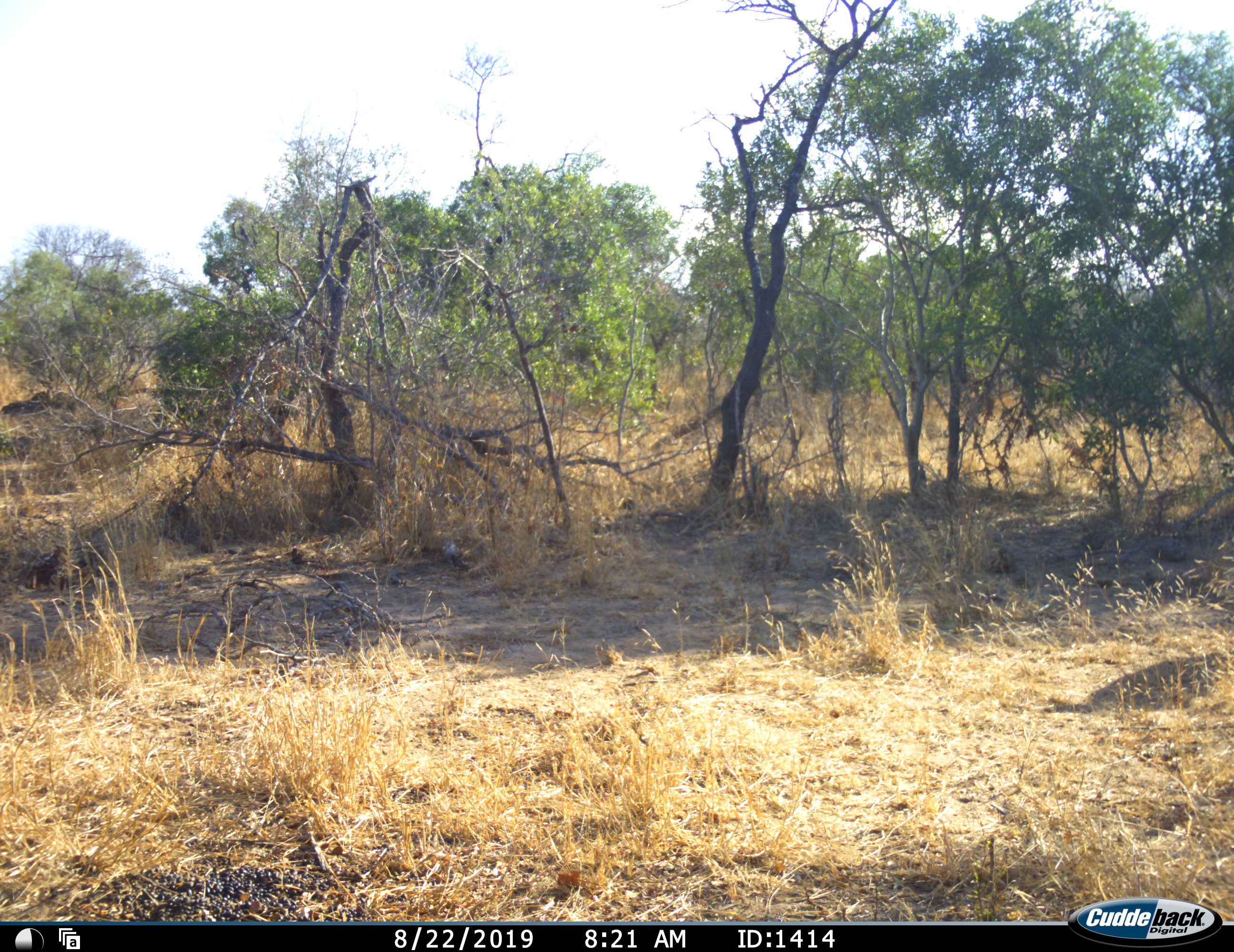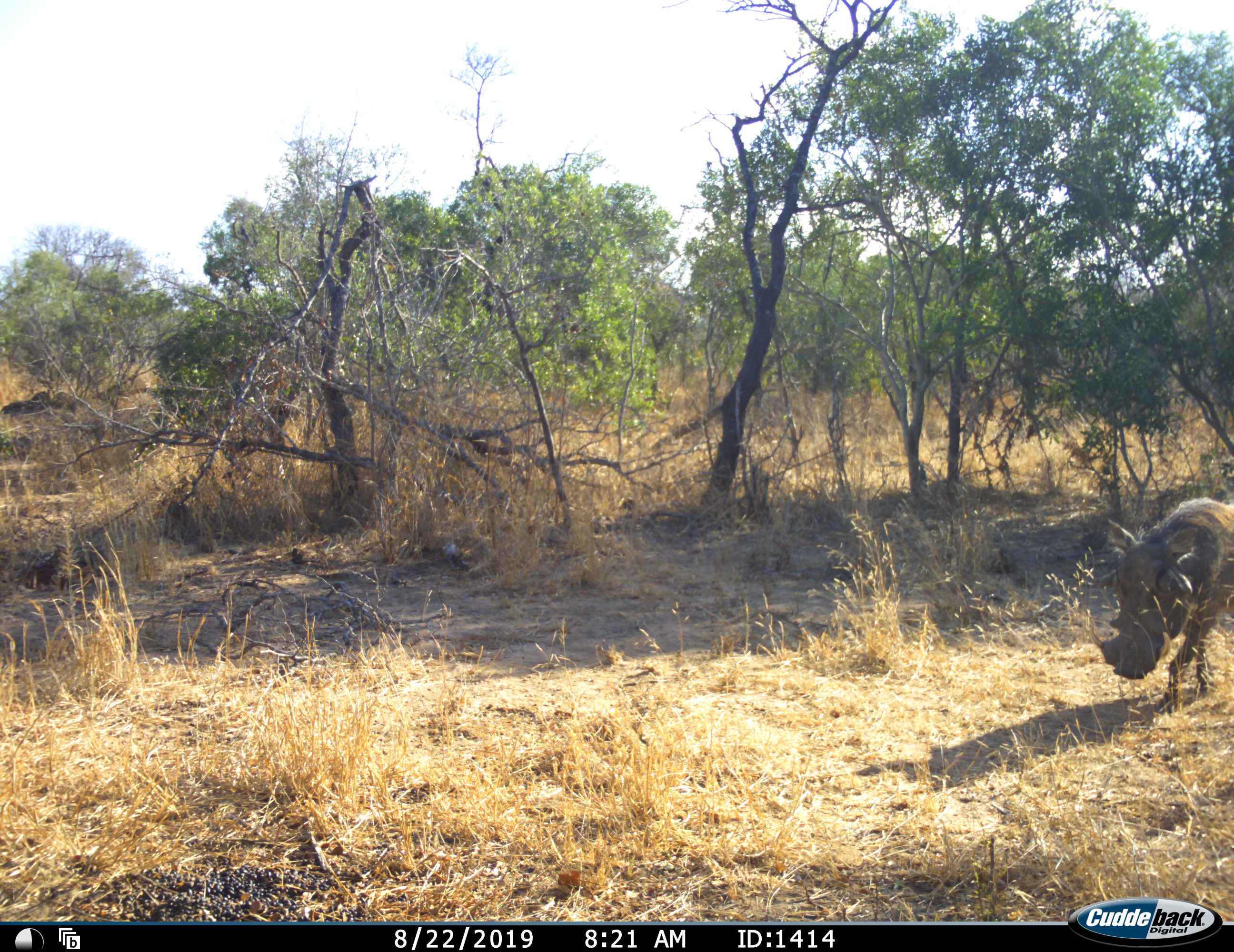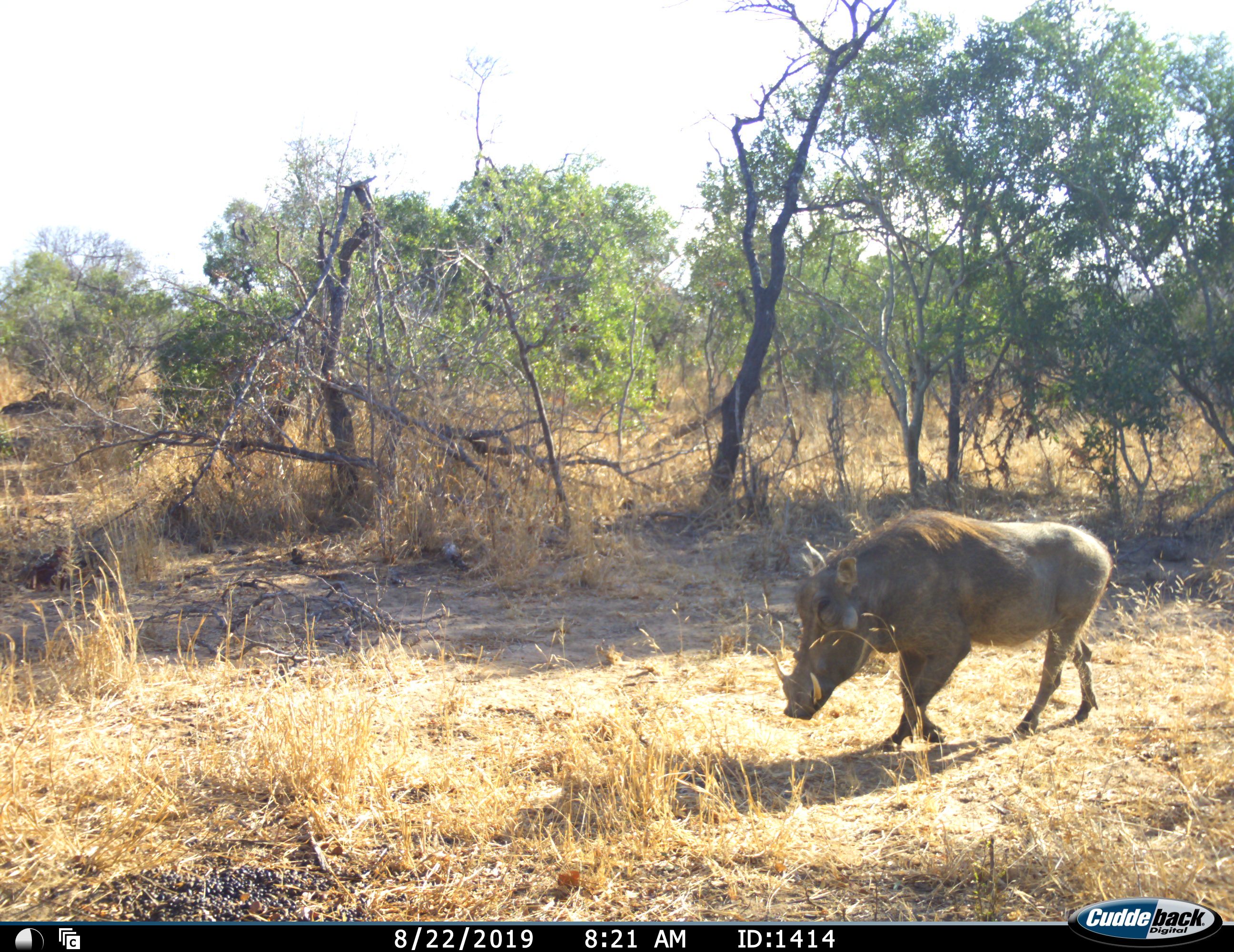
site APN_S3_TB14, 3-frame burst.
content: unidentified animal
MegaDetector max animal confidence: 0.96